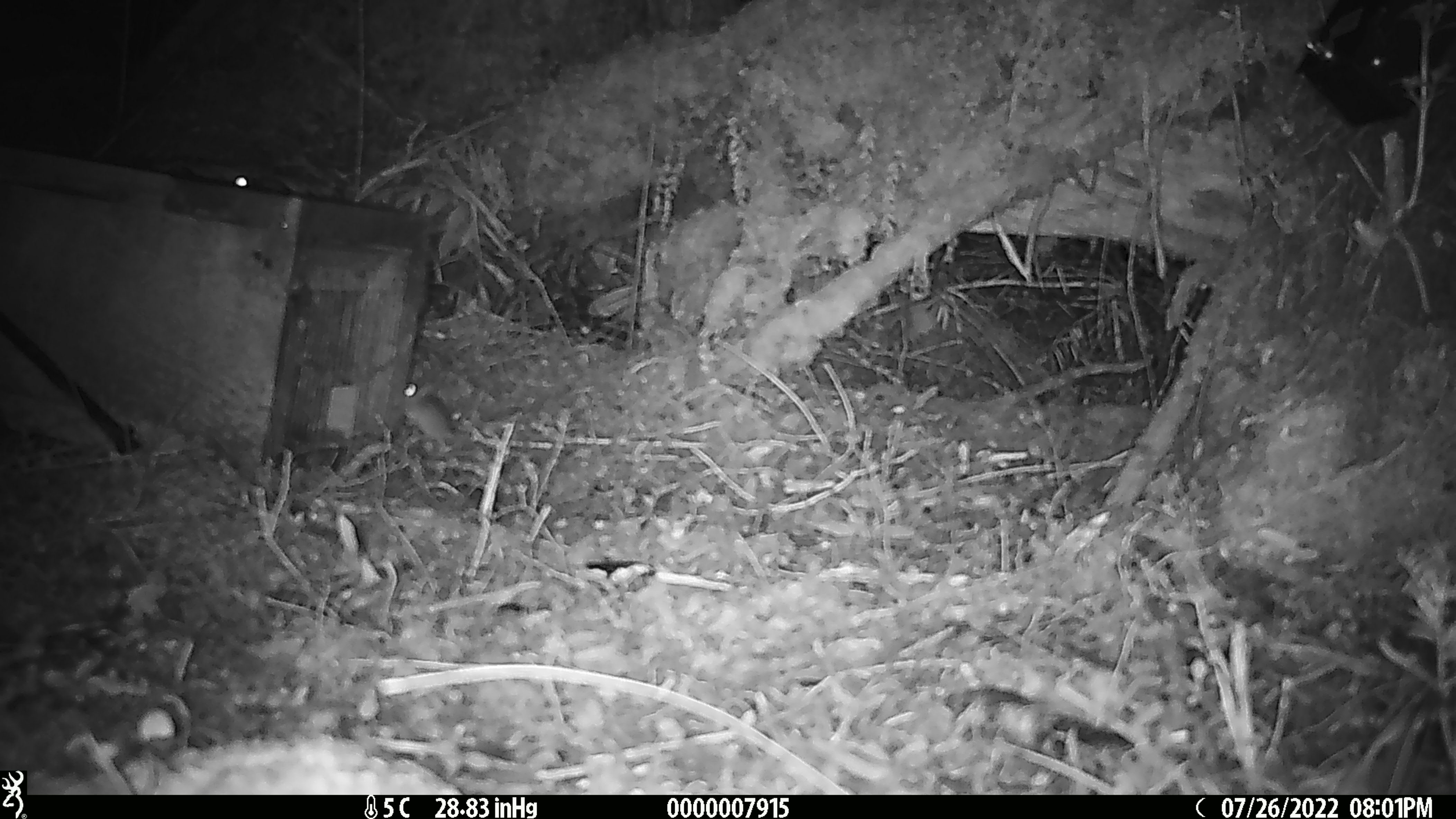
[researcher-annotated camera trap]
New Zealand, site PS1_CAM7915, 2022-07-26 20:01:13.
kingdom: Animalia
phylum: Chordata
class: Mammalia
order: Rodentia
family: Muridae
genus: Mus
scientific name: Mus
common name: mouse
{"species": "mouse (Mus)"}